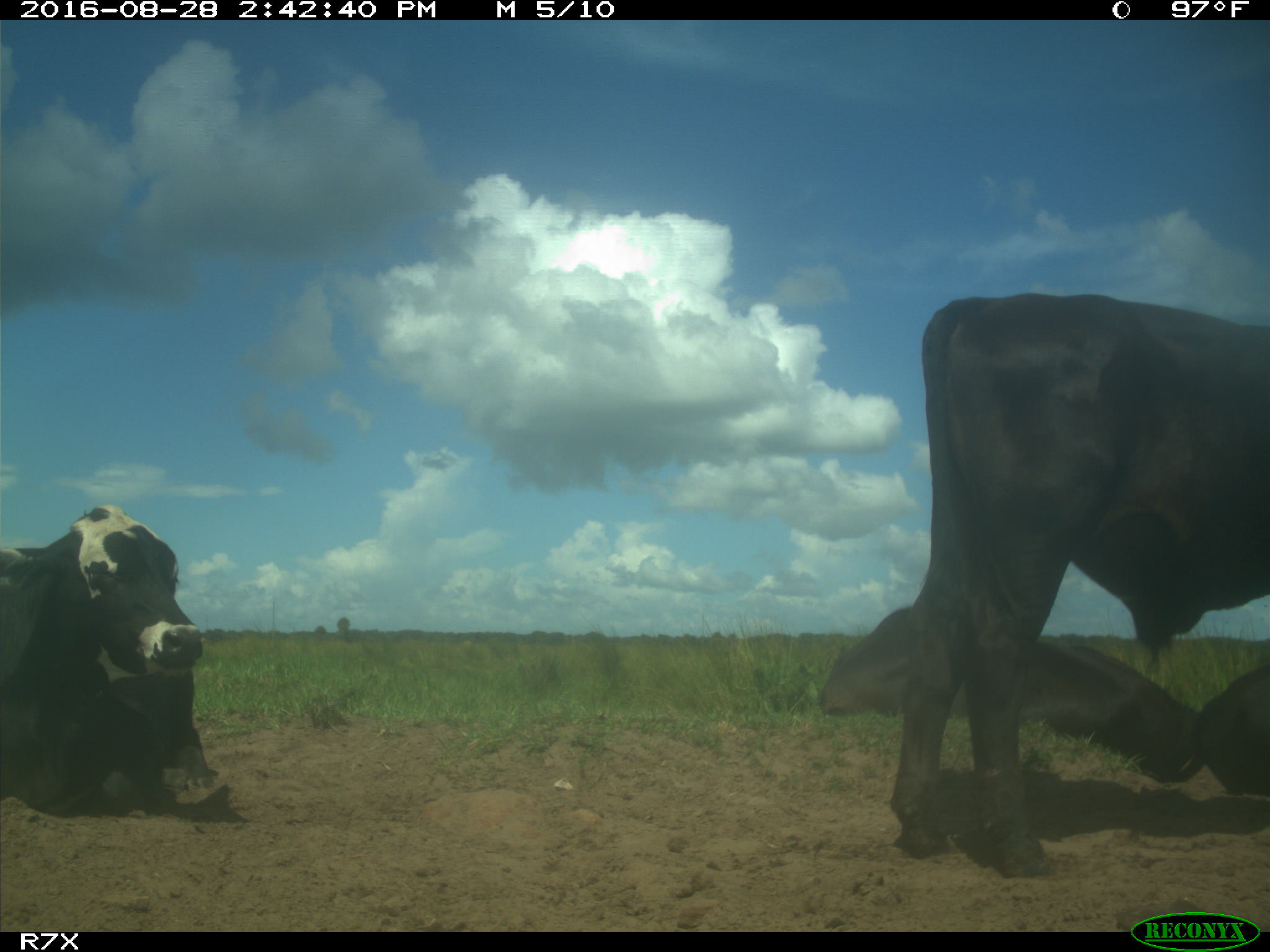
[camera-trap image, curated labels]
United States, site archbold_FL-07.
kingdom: Animalia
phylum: Chordata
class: Mammalia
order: Artiodactyla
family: Bovidae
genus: Bos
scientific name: Bos taurus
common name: domestic cow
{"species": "Bos taurus (domestic cow)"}